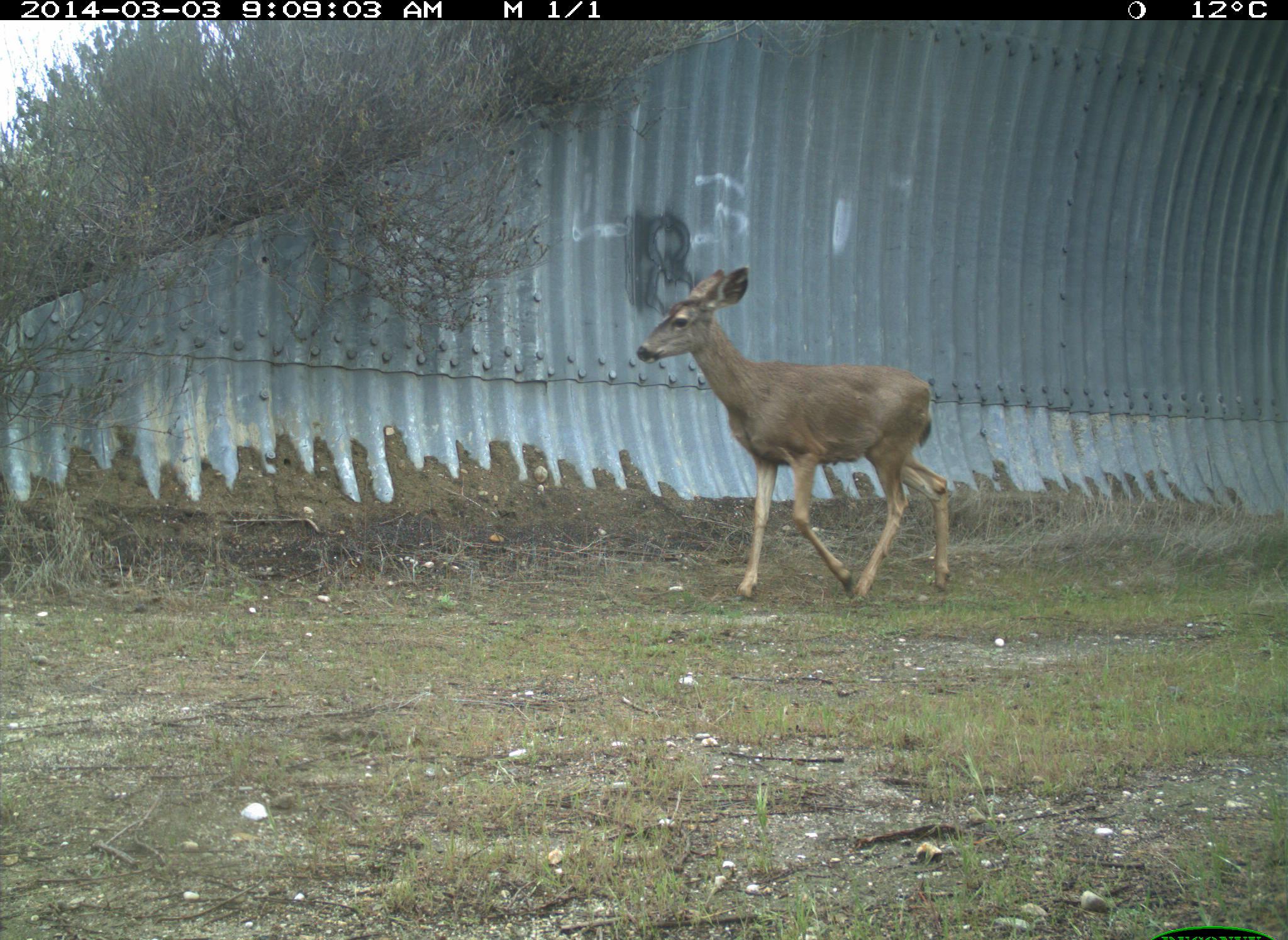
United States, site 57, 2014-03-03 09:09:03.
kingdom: Animalia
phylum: Chordata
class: Mammalia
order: Artiodactyla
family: Cervidae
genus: Odocoileus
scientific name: Odocoileus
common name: deer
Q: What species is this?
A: Deer (Odocoileus).